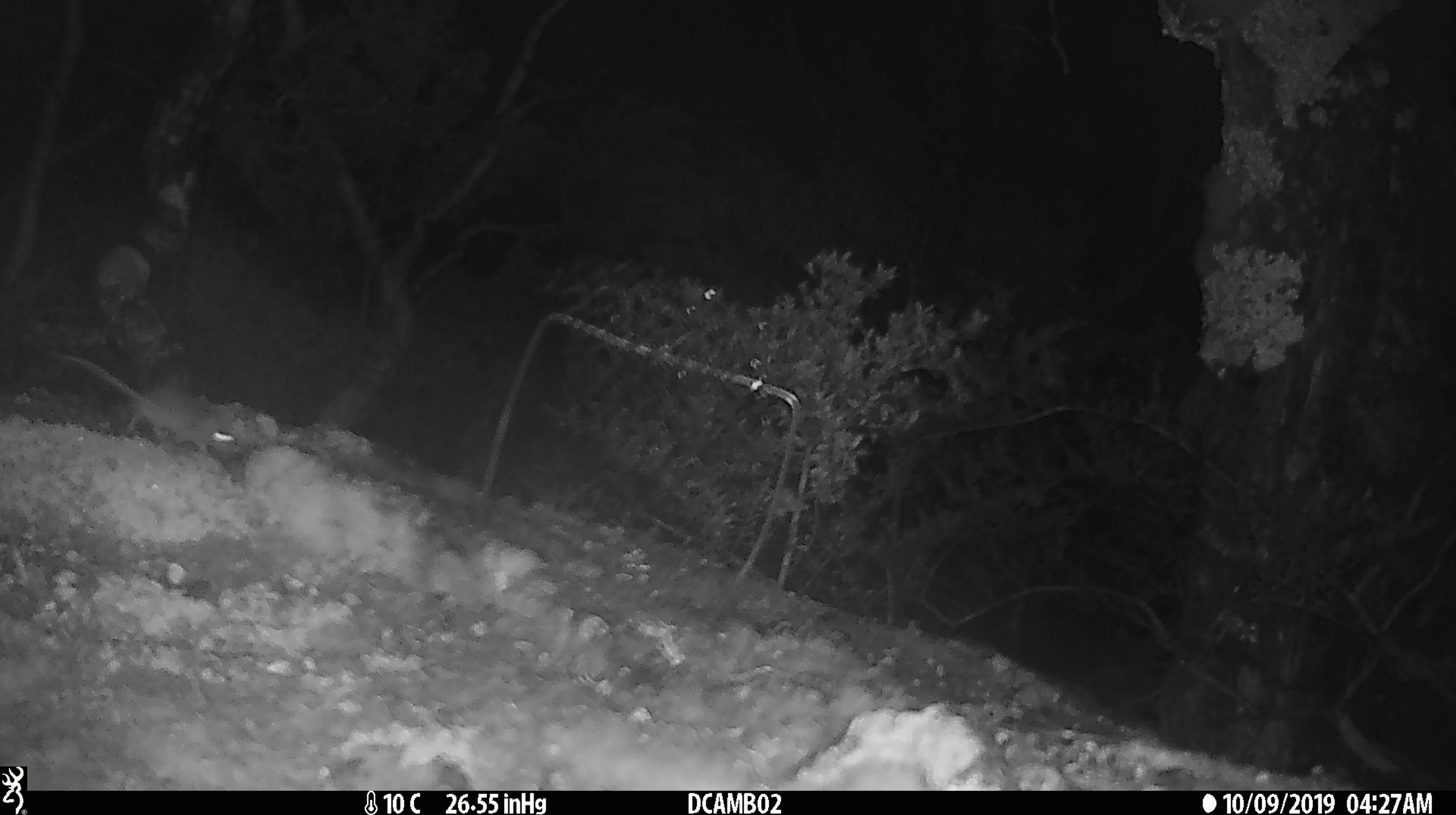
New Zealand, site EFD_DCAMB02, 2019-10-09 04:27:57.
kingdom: Animalia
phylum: Chordata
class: Mammalia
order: Rodentia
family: Muridae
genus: Mus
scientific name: Mus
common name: mouse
Mouse (Mus).